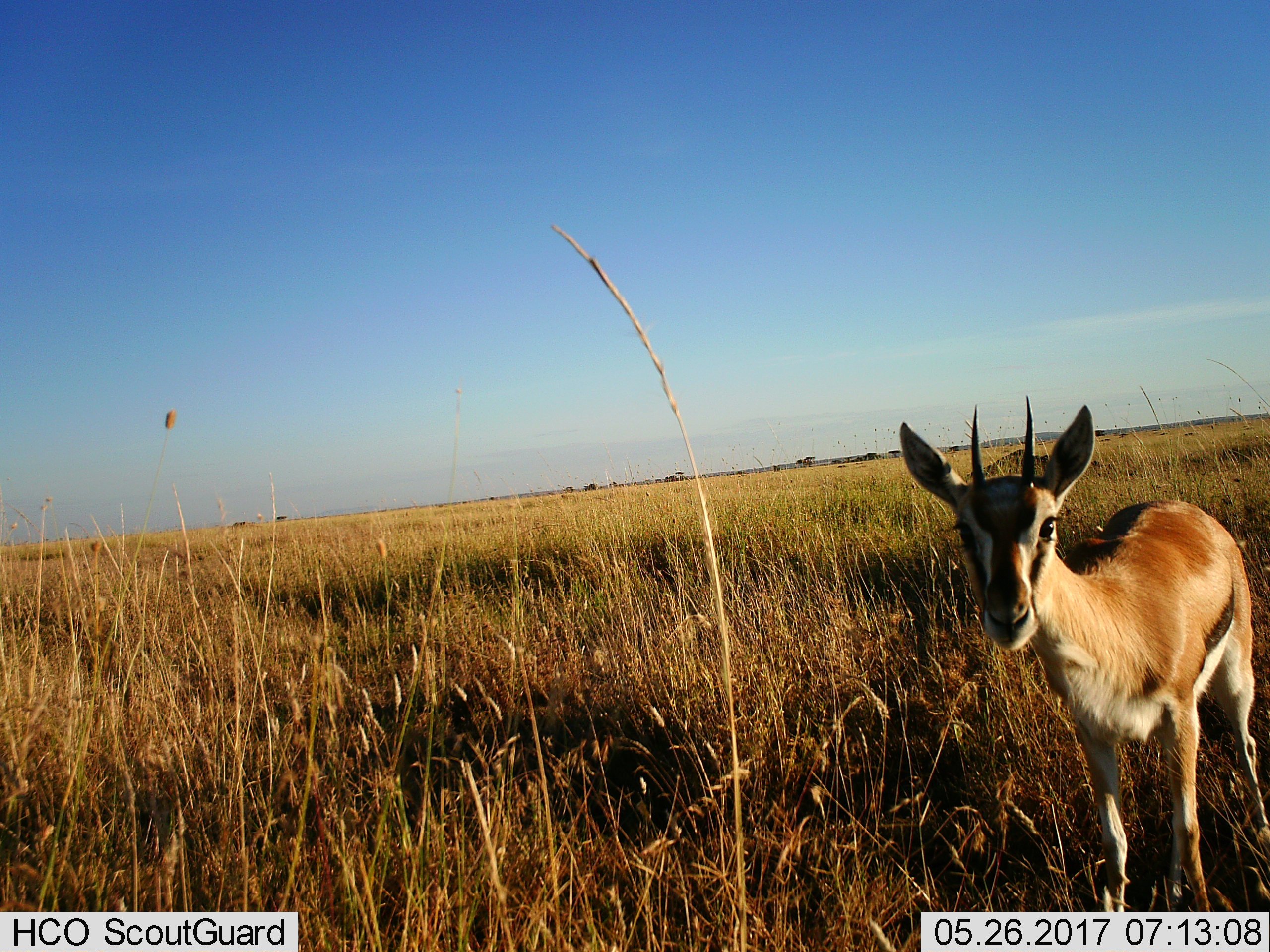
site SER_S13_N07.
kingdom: Animalia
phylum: Chordata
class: Mammalia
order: Artiodactyla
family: Bovidae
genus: Eudorcas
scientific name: Eudorcas thomsonii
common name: thomson's gazelle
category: gazellethomsons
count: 1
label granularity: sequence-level